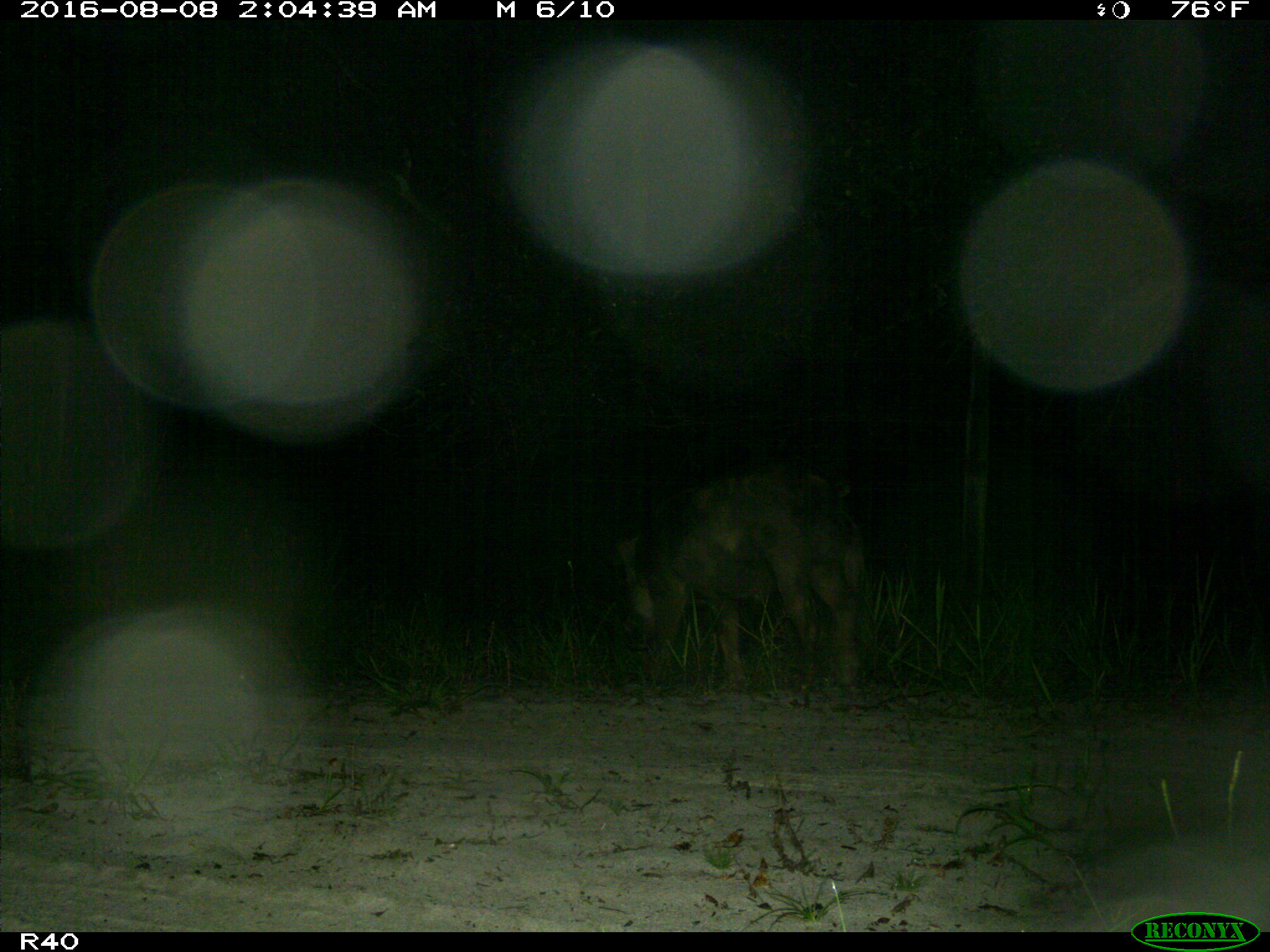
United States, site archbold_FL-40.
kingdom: Animalia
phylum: Chordata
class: Mammalia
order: Artiodactyla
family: Suidae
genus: Sus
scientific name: Sus scrofa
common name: wild boar